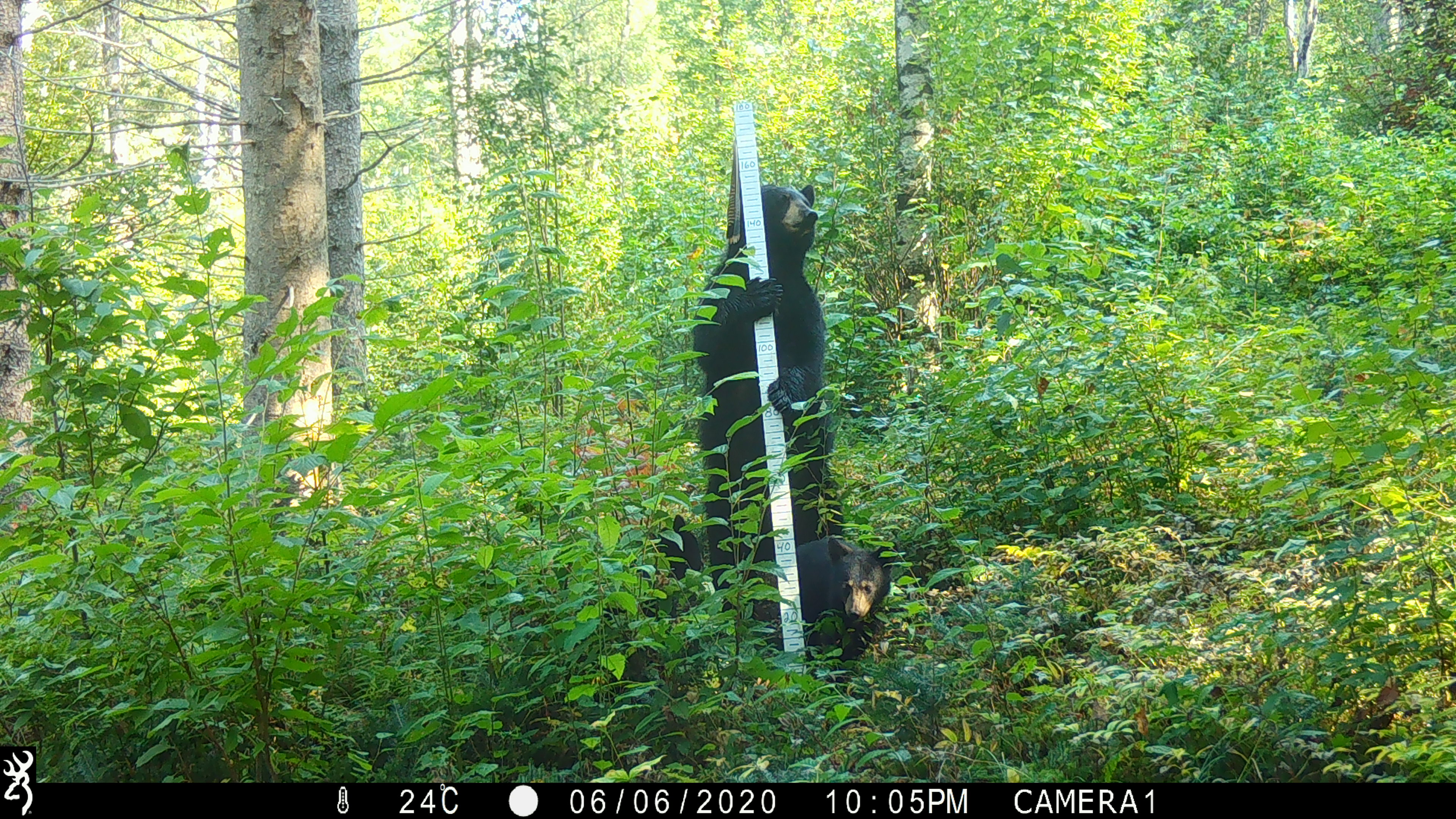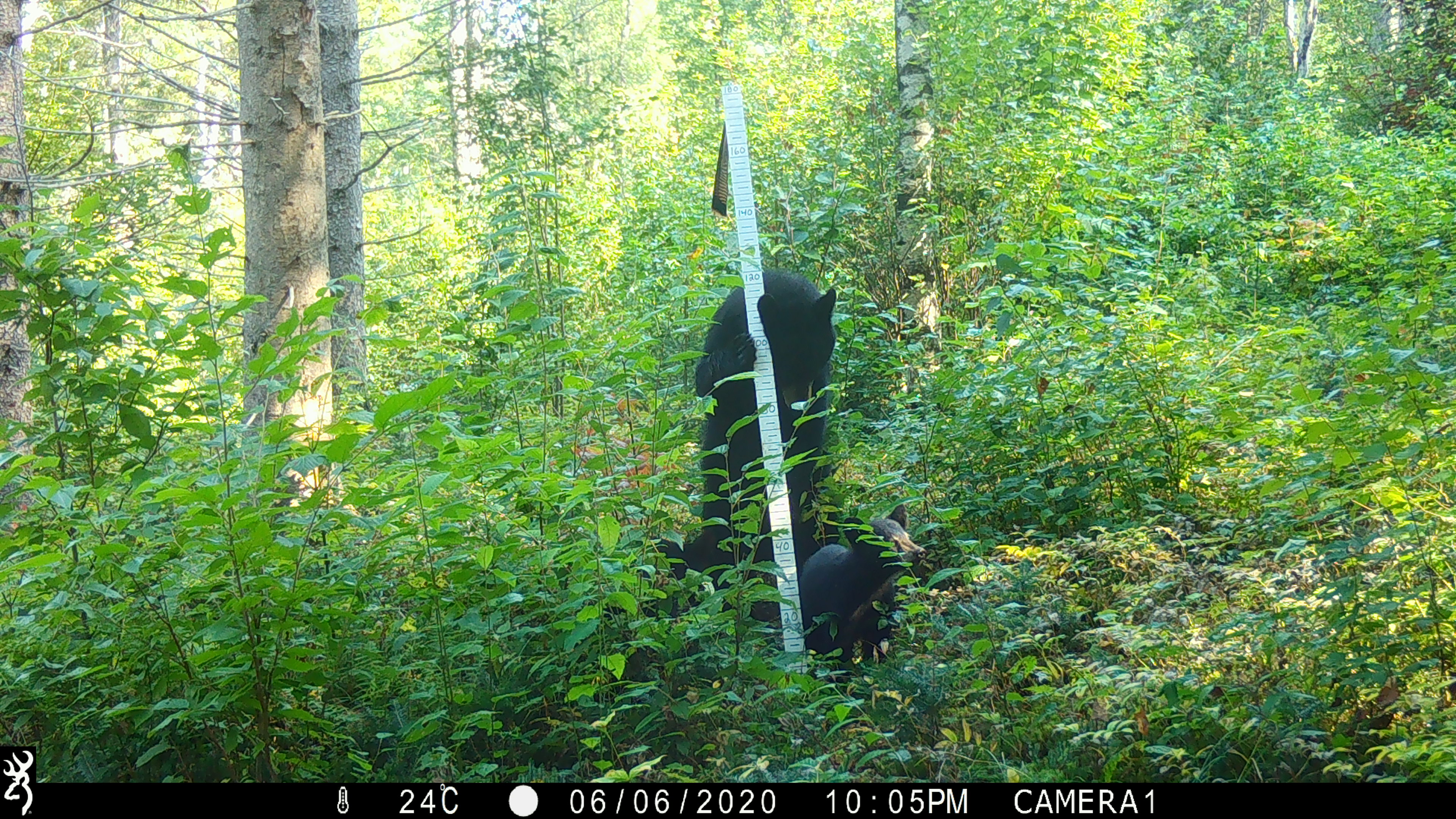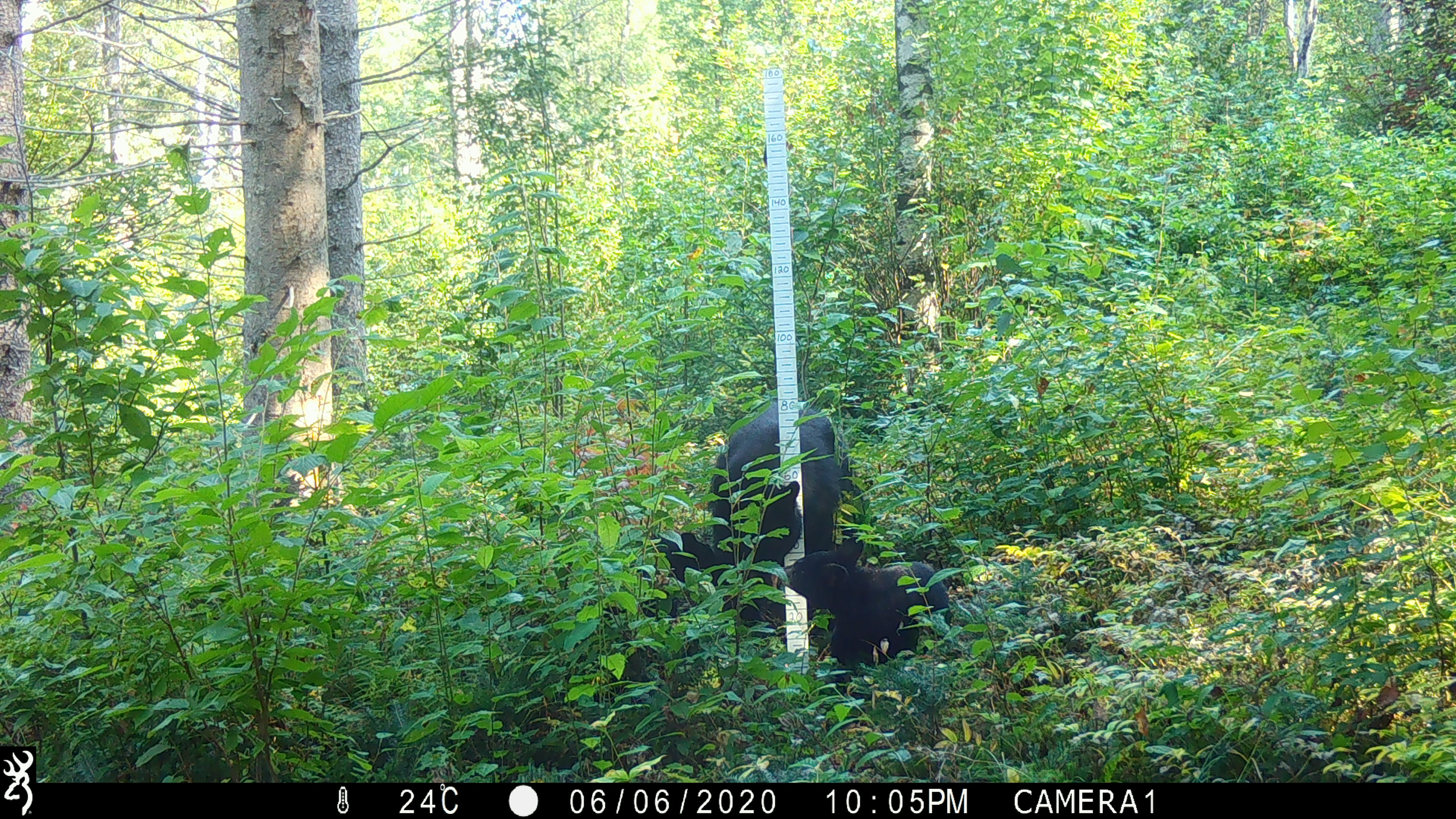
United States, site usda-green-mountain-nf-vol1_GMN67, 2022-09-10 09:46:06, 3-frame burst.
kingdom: Animalia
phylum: Chordata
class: Mammalia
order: Carnivora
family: Ursidae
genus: Ursus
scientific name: Ursus americanus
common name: black bear